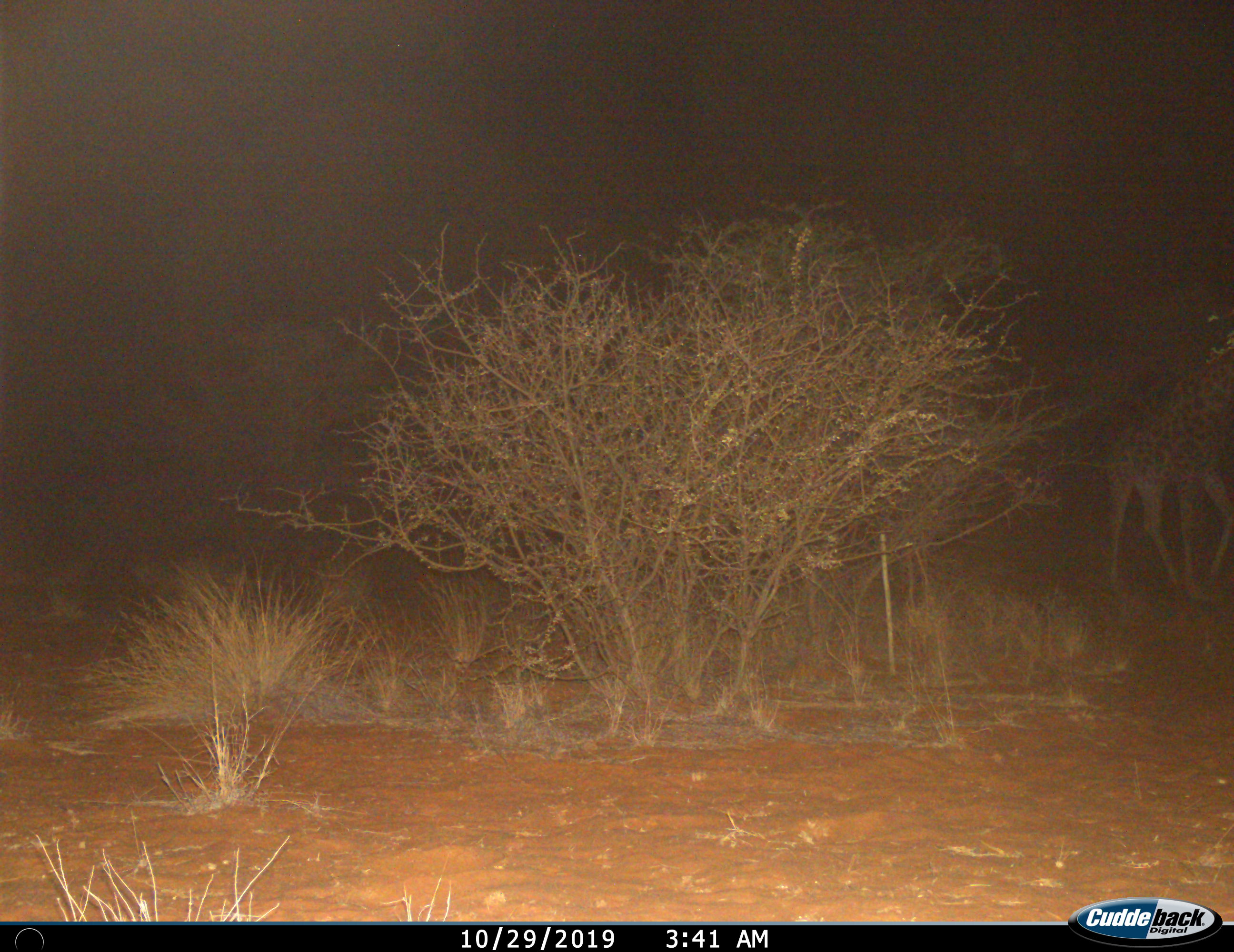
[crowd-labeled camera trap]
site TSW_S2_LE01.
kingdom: Animalia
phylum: Chordata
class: Mammalia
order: Artiodactyla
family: Giraffidae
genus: Giraffa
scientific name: Giraffa camelopardalis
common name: giraffe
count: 1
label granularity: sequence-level